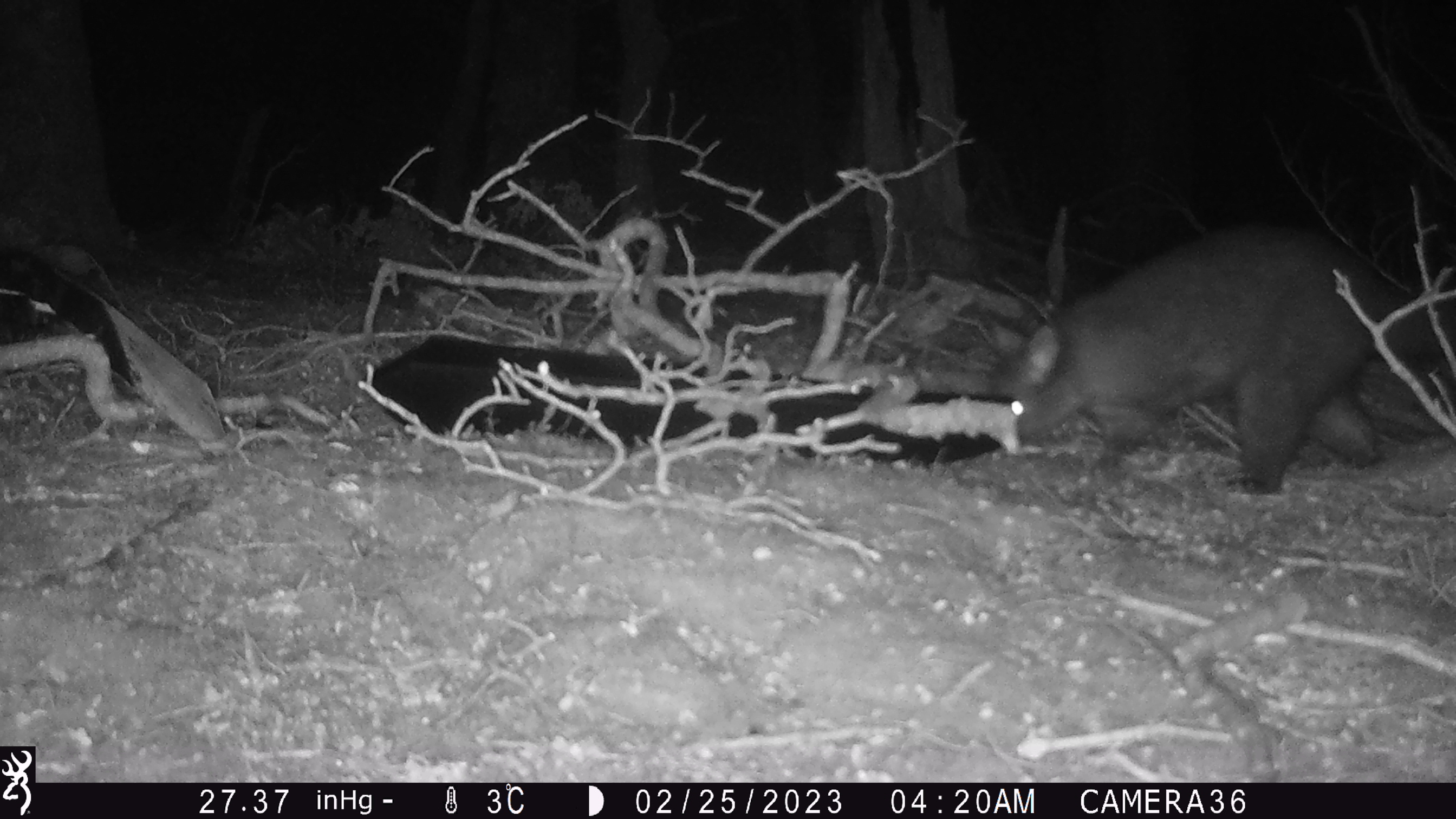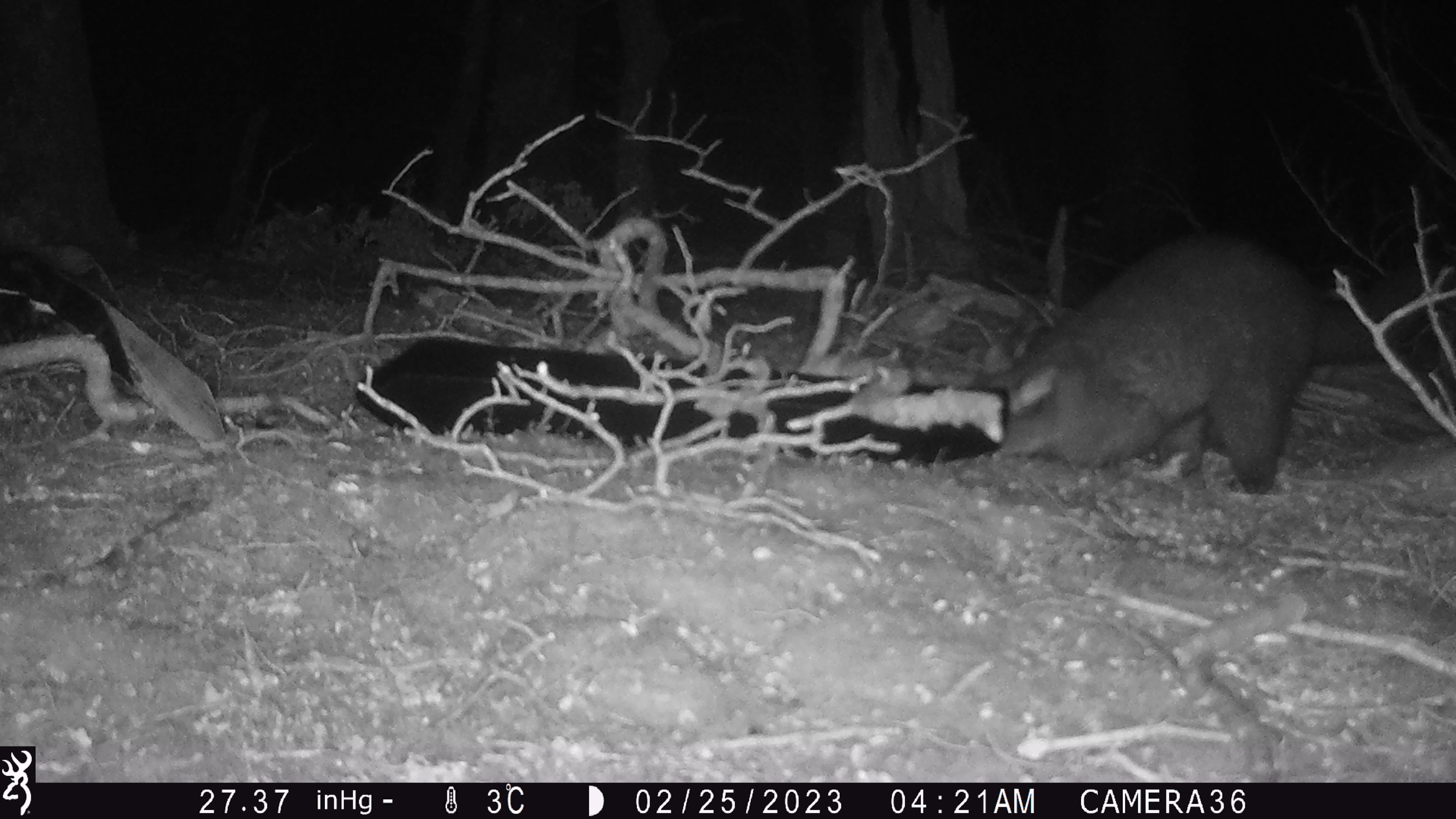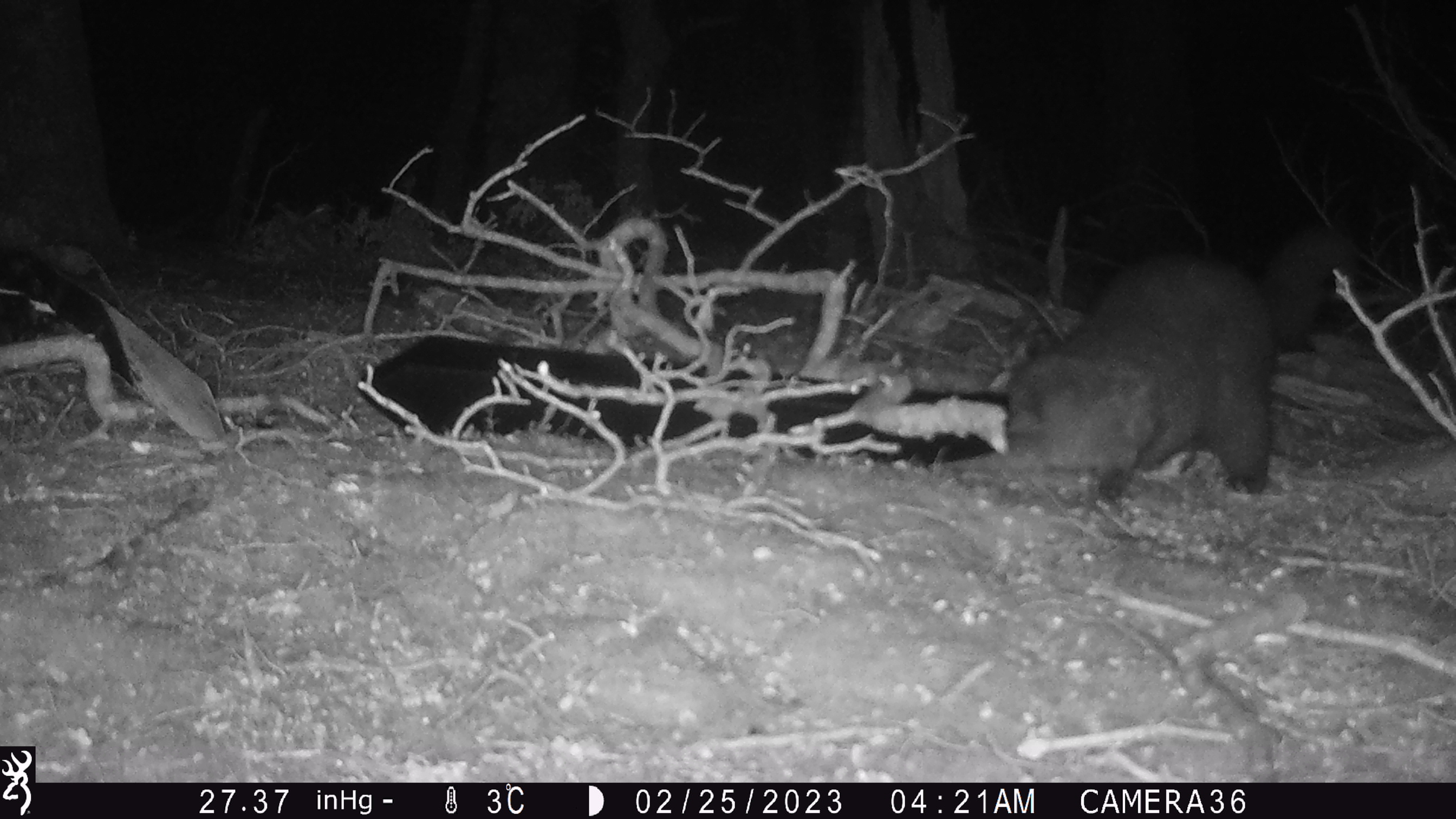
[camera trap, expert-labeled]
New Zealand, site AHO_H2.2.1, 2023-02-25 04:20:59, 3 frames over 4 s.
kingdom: Animalia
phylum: Chordata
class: Mammalia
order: Carnivora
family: Mustelidae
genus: Mustela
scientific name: Mustela erminea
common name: stoat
Stoat (Mustela erminea).